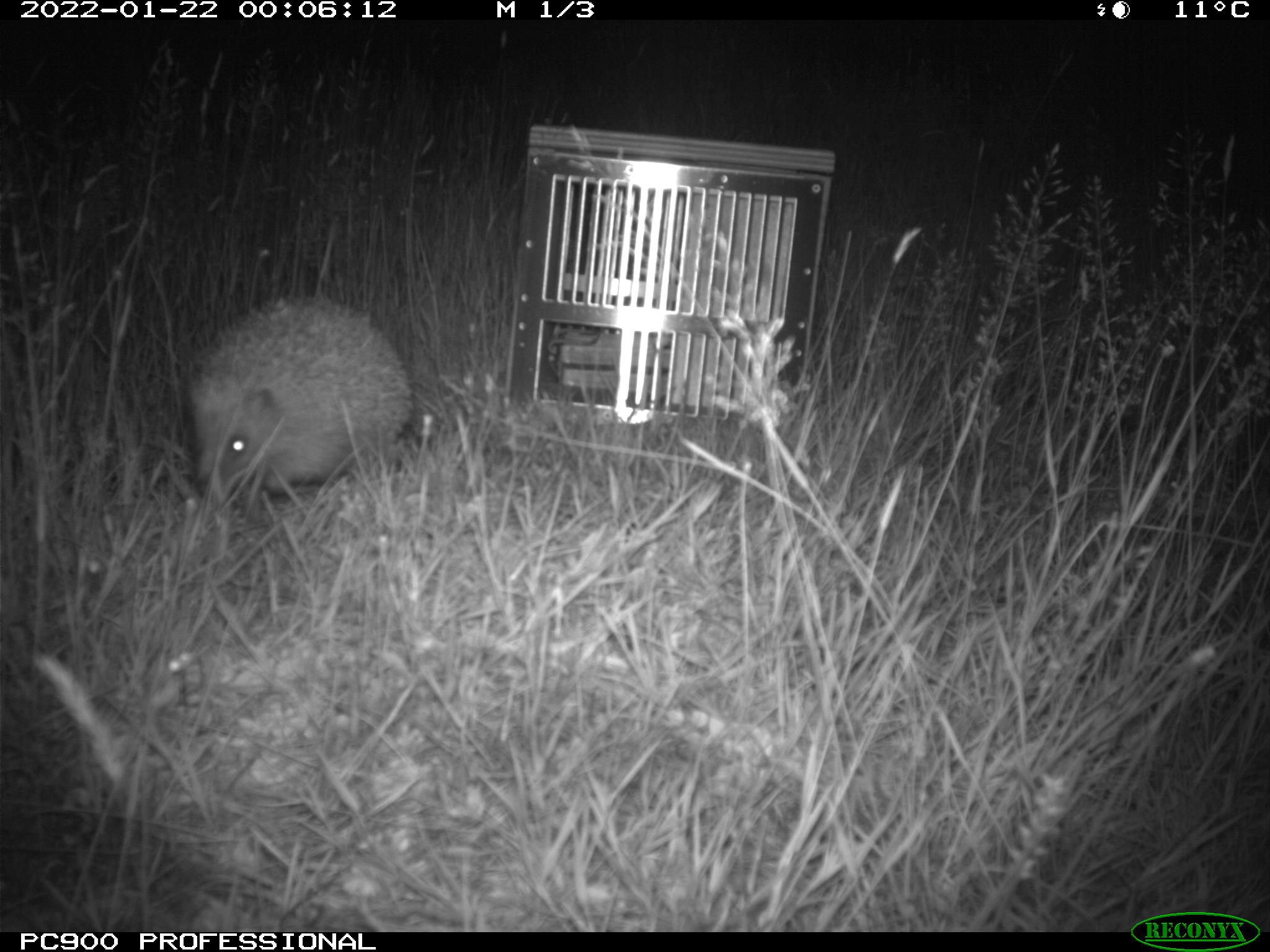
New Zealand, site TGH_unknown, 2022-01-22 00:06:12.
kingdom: Animalia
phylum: Chordata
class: Mammalia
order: Eulipotyphla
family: Erinaceidae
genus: Erinaceus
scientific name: Erinaceus europaeus europaeus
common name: european hedgehog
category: hedgehog